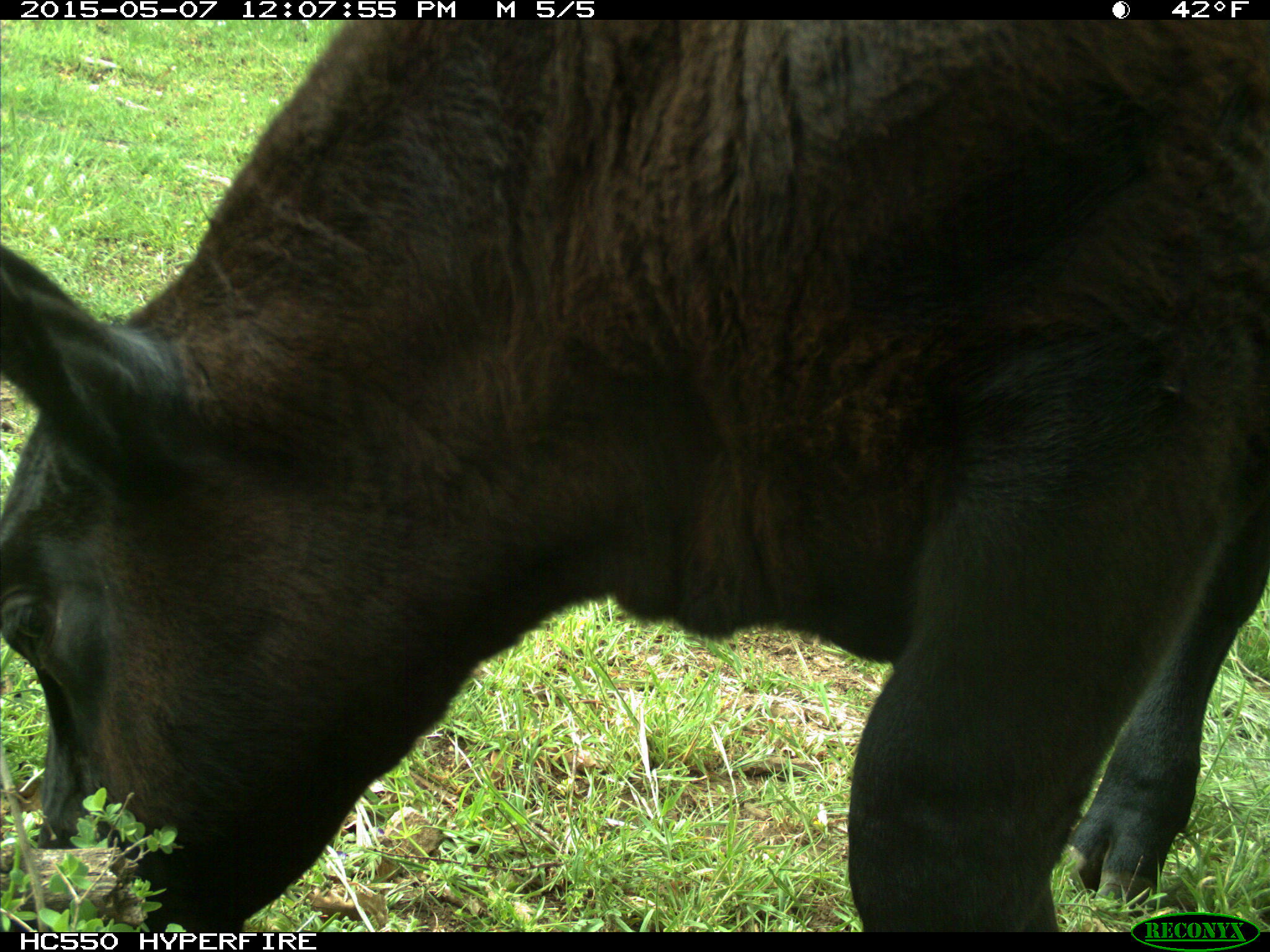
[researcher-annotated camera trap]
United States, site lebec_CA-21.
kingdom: Animalia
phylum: Chordata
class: Mammalia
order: Artiodactyla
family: Bovidae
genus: Bos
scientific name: Bos taurus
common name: domestic cow